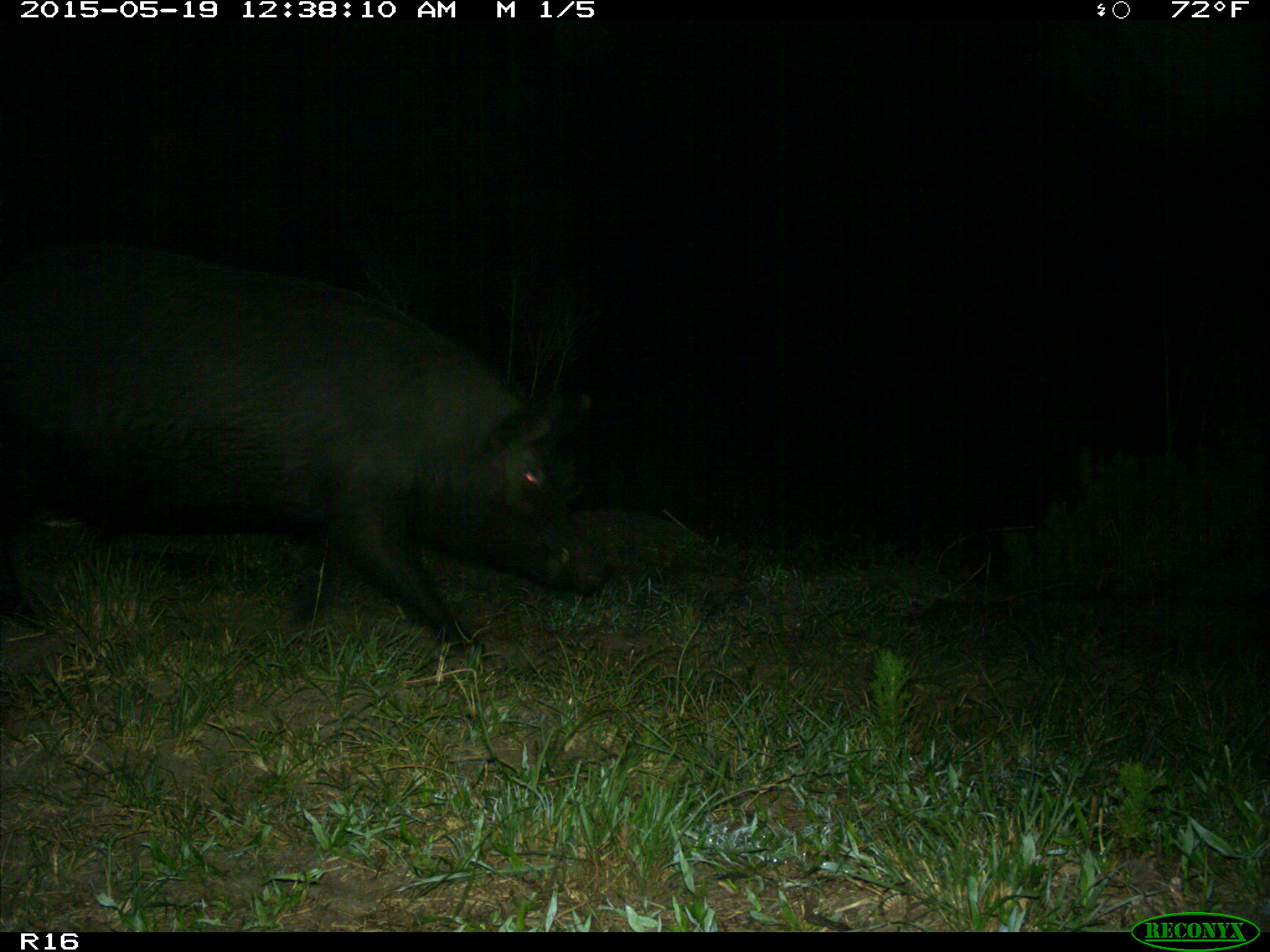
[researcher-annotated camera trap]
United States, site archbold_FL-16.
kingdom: Animalia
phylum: Chordata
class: Mammalia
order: Artiodactyla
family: Suidae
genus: Sus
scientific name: Sus scrofa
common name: wild boar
Sus scrofa (wild boar).